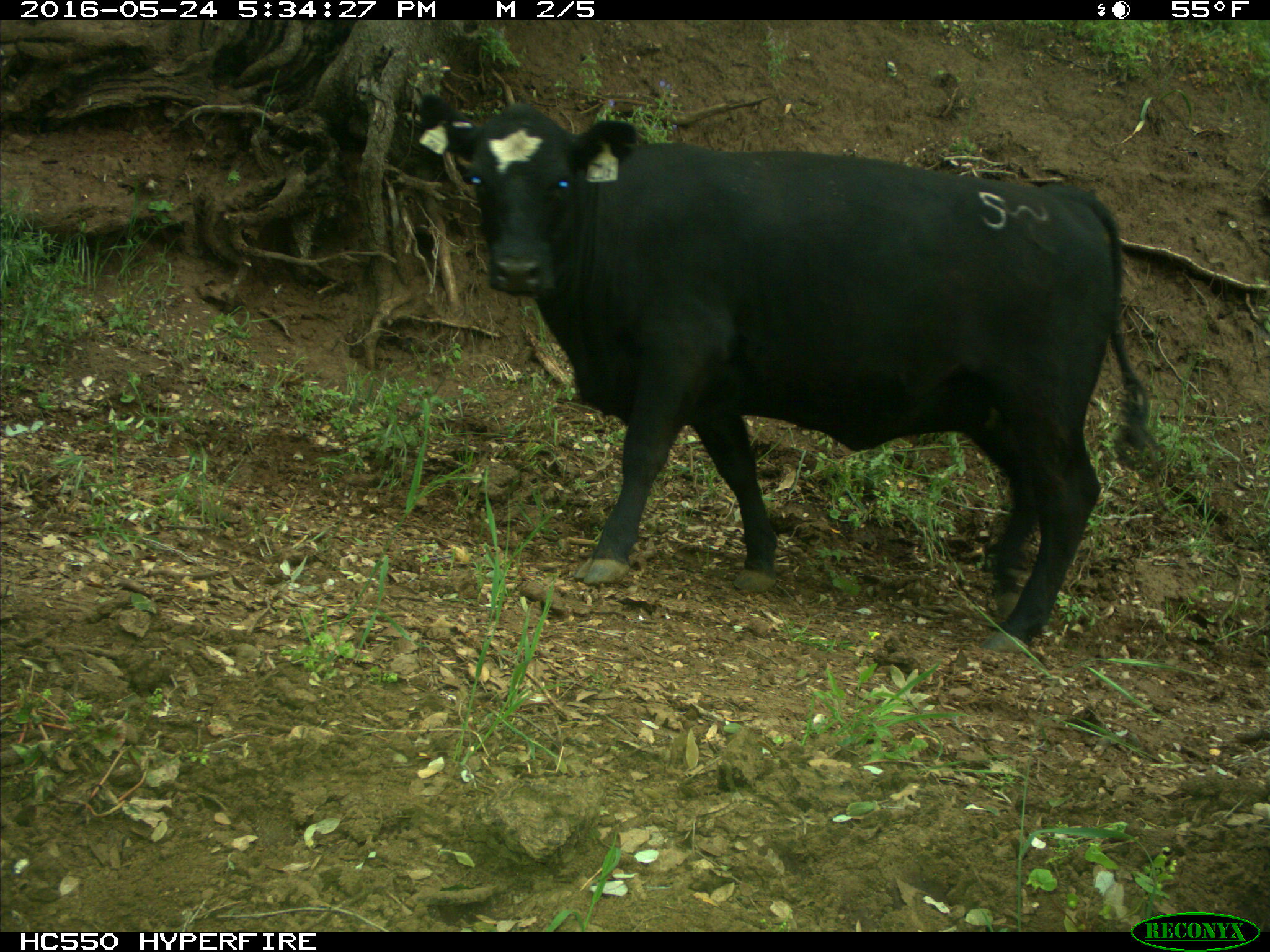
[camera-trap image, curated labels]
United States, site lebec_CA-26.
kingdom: Animalia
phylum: Chordata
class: Mammalia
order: Artiodactyla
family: Bovidae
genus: Bos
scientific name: Bos taurus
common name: domestic cow